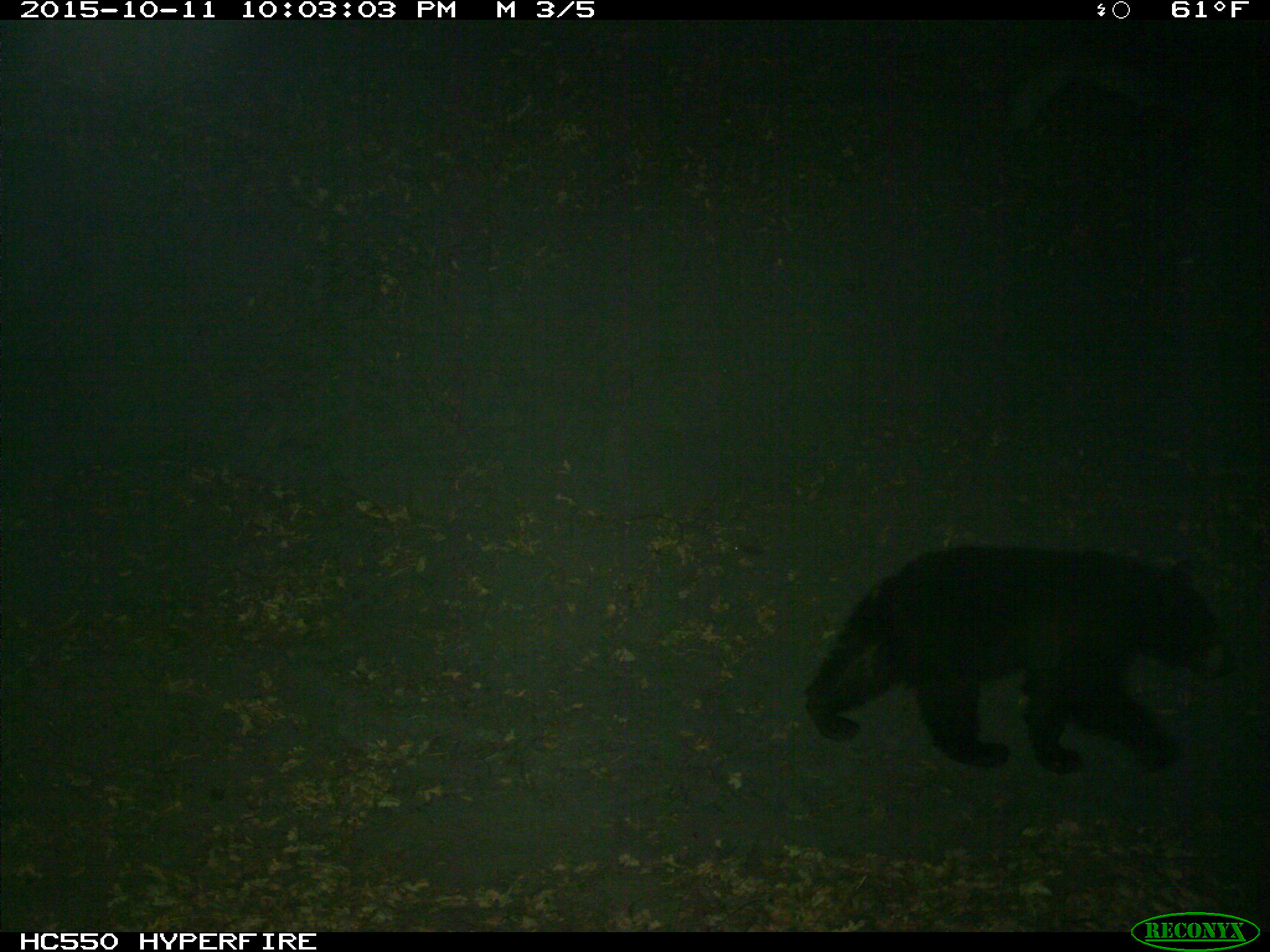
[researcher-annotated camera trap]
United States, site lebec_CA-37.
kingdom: Animalia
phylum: Chordata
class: Mammalia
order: Carnivora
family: Ursidae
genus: Ursus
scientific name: Ursus americanus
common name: american black bear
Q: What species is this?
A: Ursus americanus (american black bear).